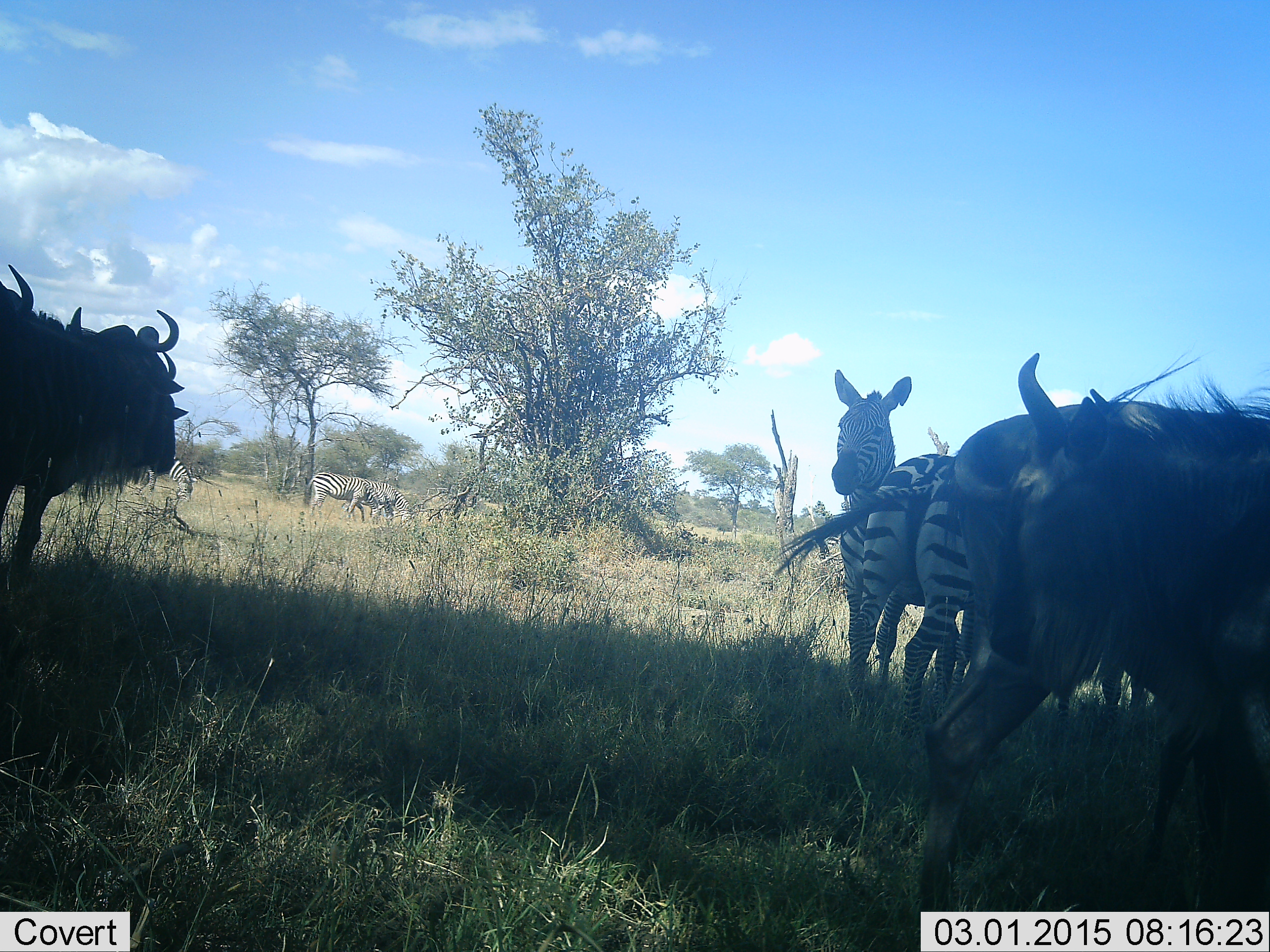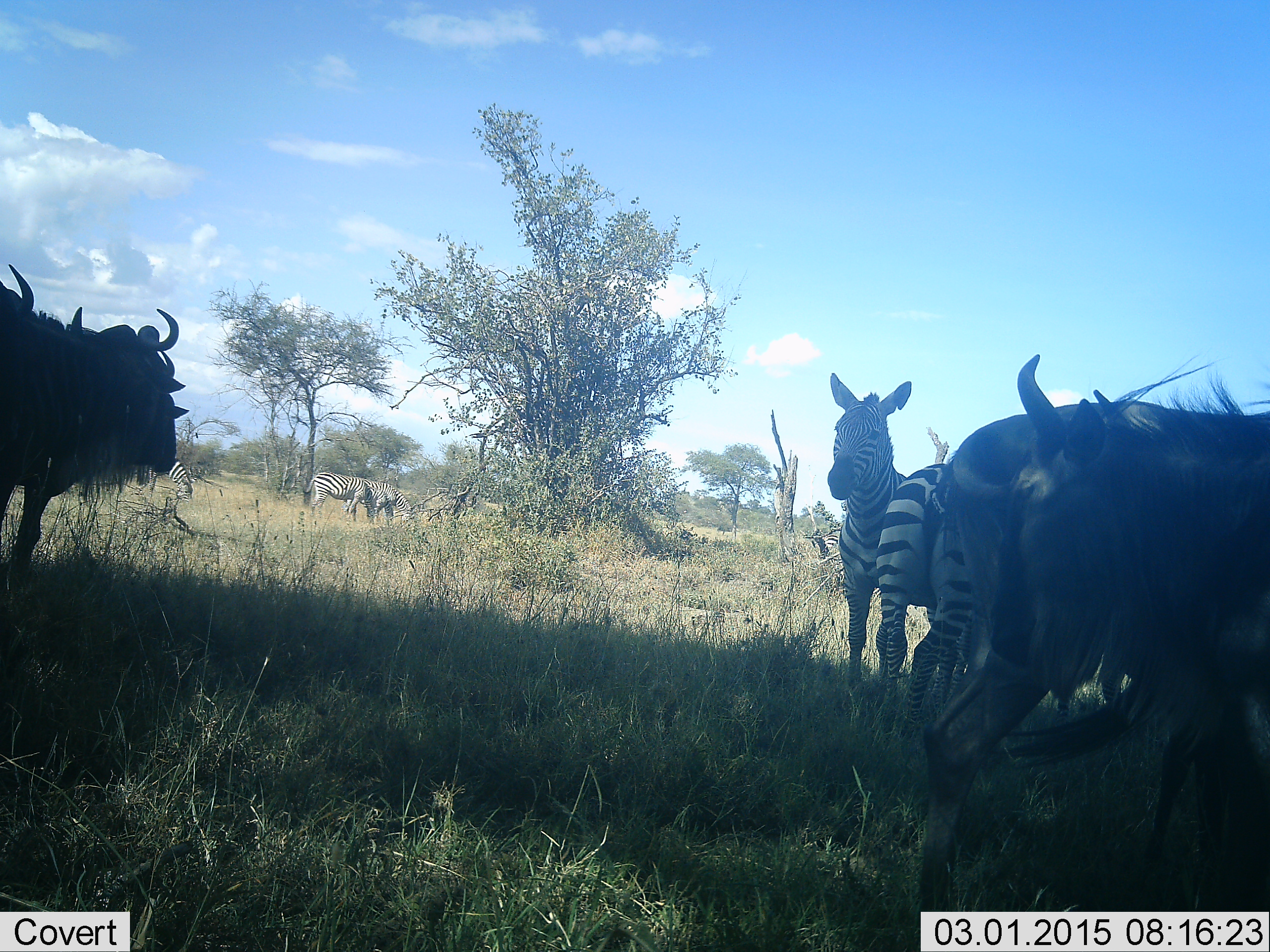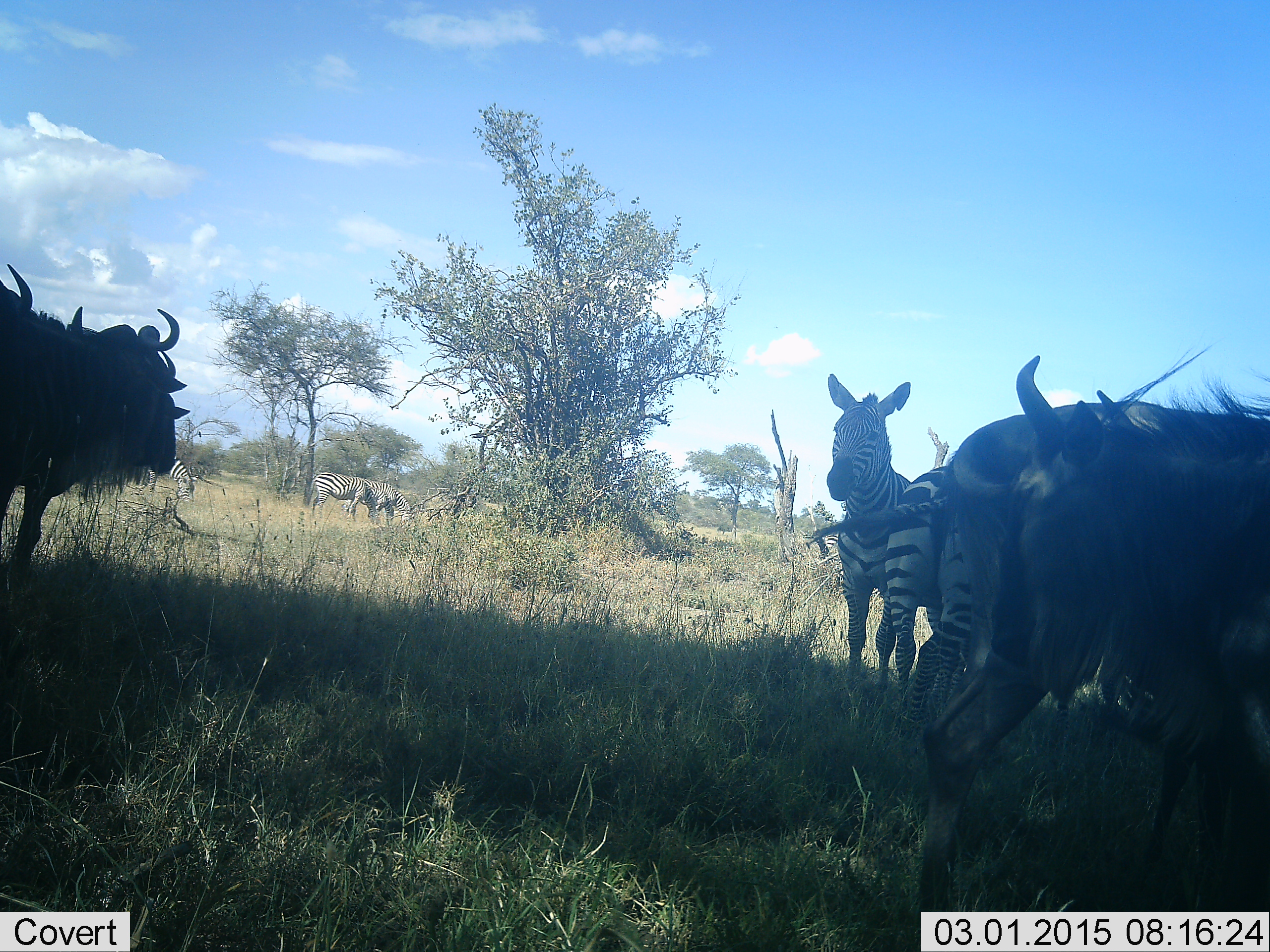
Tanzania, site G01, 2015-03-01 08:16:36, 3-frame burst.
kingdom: Animalia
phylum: Chordata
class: Mammalia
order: Artiodactyla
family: Bovidae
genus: Connochaetes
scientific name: Connochaetes taurinus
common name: blue wildebeest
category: wildebeest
Wildebeest (blue wildebeest) (Connochaetes taurinus), count 4. Behavior (volunteer vote fractions): standing 100%, resting 0%, moving 0%, interacting 10%. Young present (vote fraction): 0%. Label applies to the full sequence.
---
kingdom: Animalia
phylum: Chordata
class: Mammalia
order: Perissodactyla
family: Equidae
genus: Equus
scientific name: Equus quagga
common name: plains zebra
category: zebra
Zebra (plains zebra) (Equus quagga), count 5. Behavior (volunteer vote fractions): standing 100%, resting 0%, moving 0%, interacting 9%. Young present (vote fraction): 0%. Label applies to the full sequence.